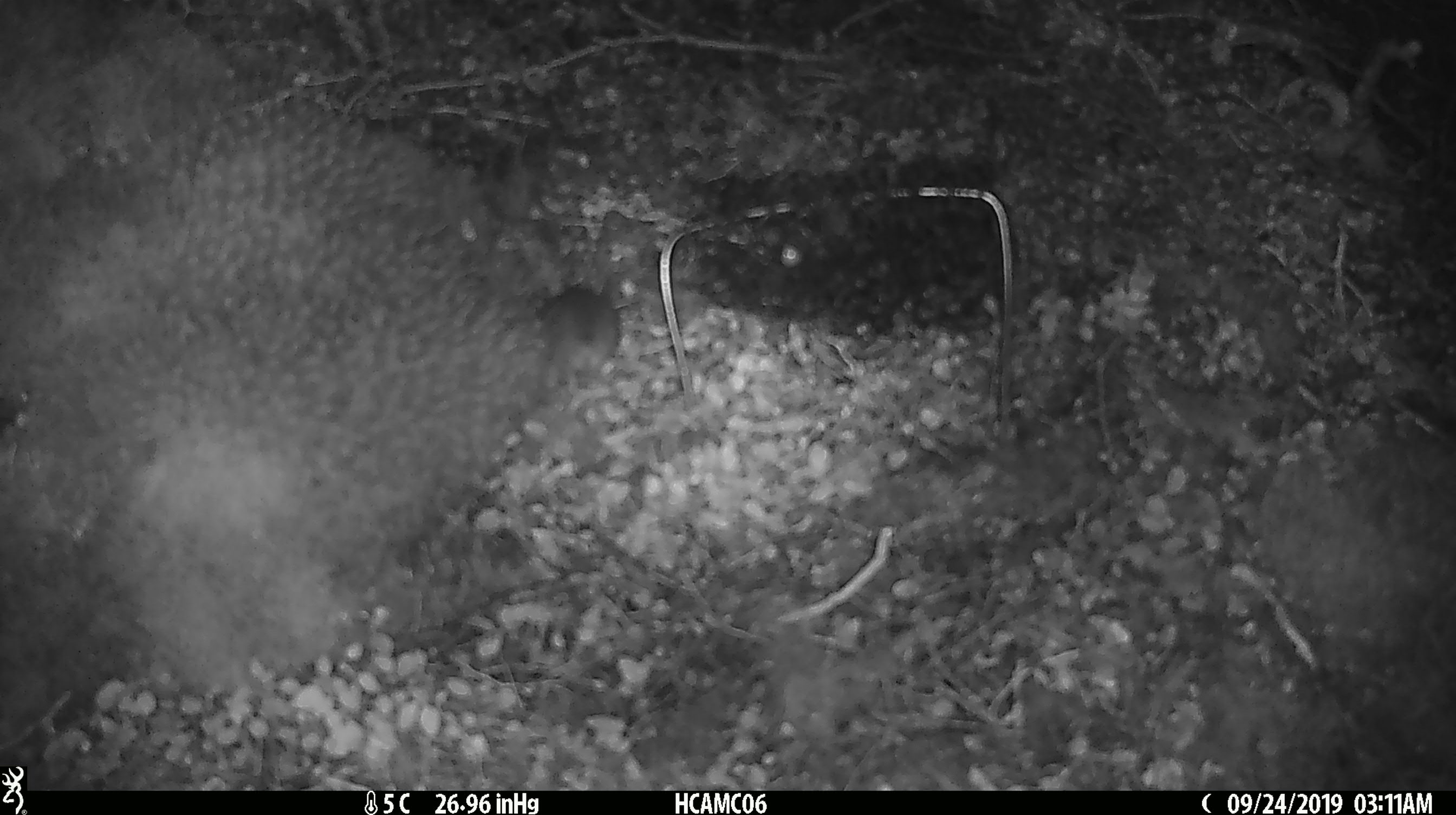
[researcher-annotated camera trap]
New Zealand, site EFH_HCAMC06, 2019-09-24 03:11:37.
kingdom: Animalia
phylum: Chordata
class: Mammalia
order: Rodentia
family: Muridae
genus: Mus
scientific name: Mus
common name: mouse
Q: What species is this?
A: Mouse (Mus).